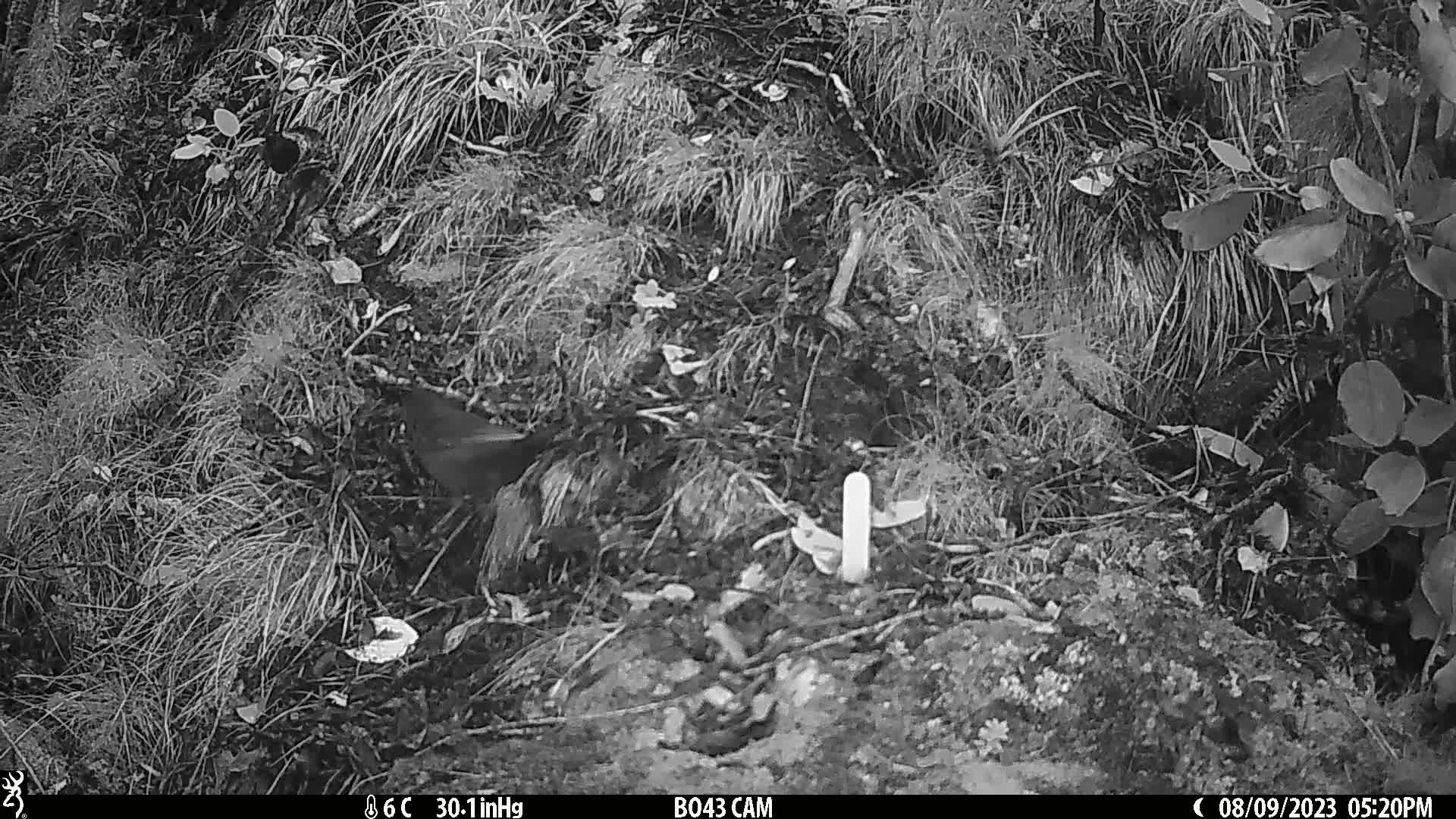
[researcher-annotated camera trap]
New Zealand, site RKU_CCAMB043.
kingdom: Animalia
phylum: Chordata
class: Aves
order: Passeriformes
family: Turdidae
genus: Turdus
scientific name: Turdus merula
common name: eurasian blackbird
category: blackbird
Blackbird (eurasian blackbird) (Turdus merula).